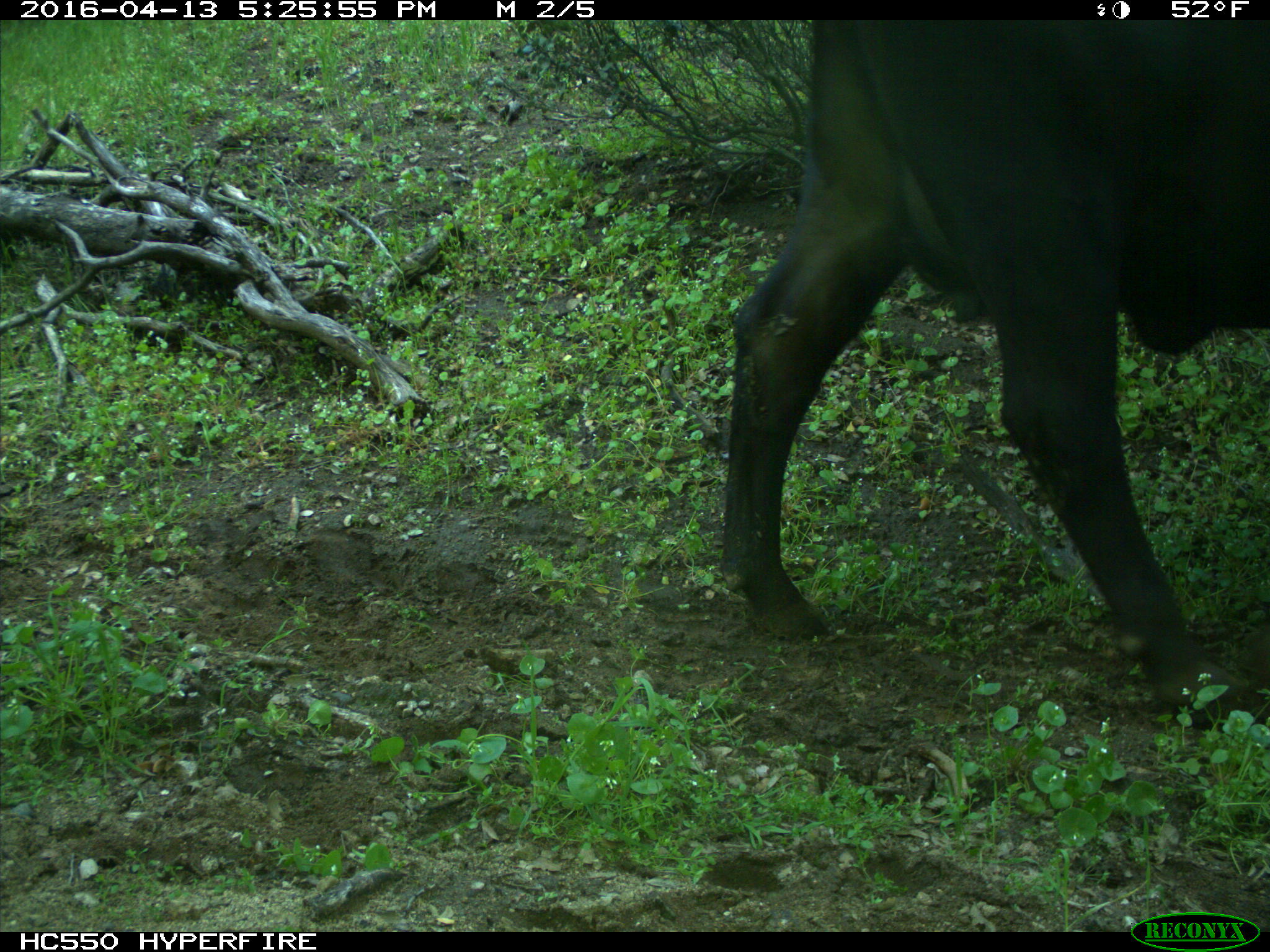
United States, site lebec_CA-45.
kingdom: Animalia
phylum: Chordata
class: Mammalia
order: Artiodactyla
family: Bovidae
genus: Bos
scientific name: Bos taurus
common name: domestic cow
Bos taurus (domestic cow).